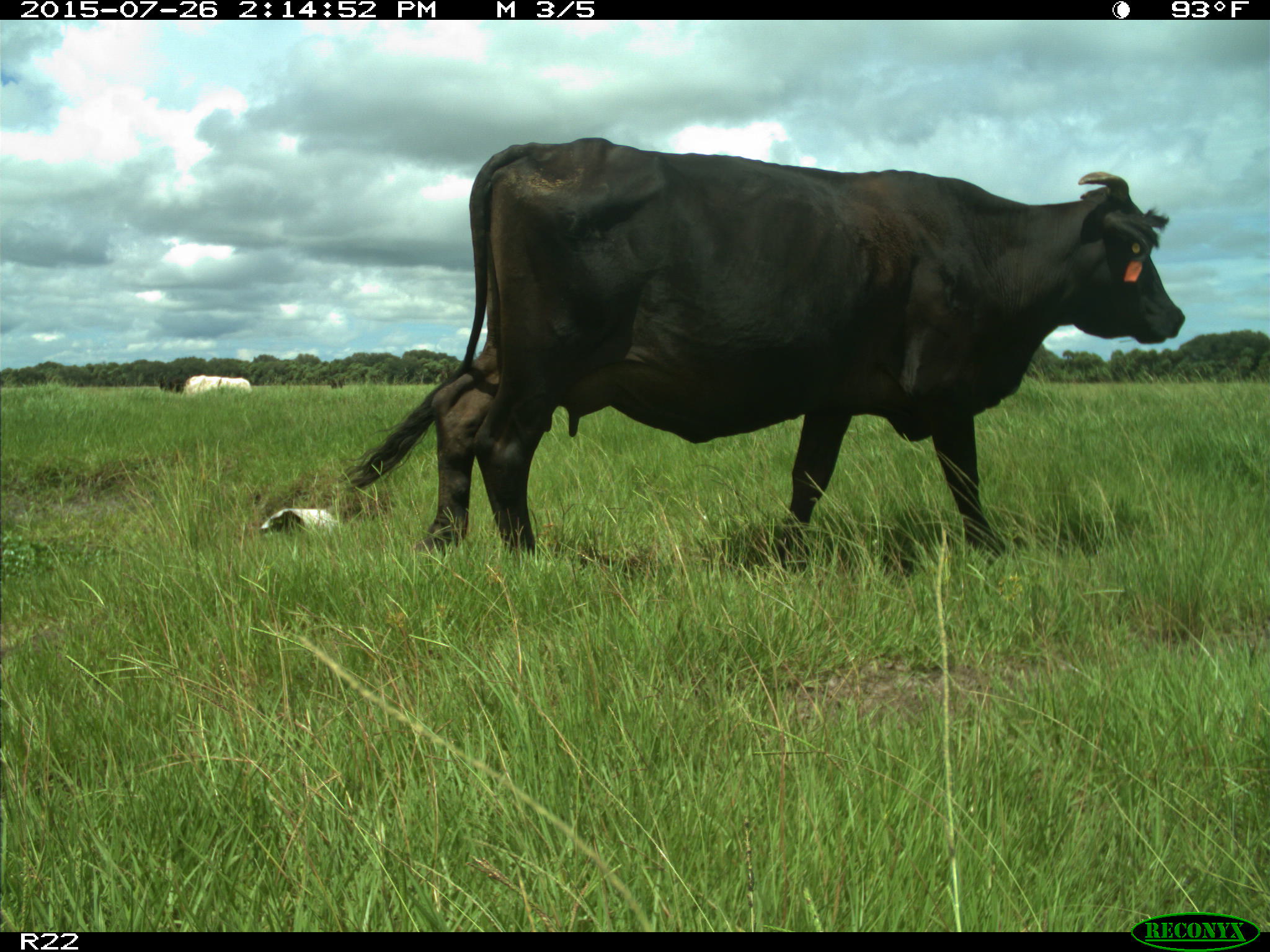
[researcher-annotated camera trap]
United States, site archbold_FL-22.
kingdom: Animalia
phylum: Chordata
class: Mammalia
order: Artiodactyla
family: Bovidae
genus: Bos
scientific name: Bos taurus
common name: domestic cow